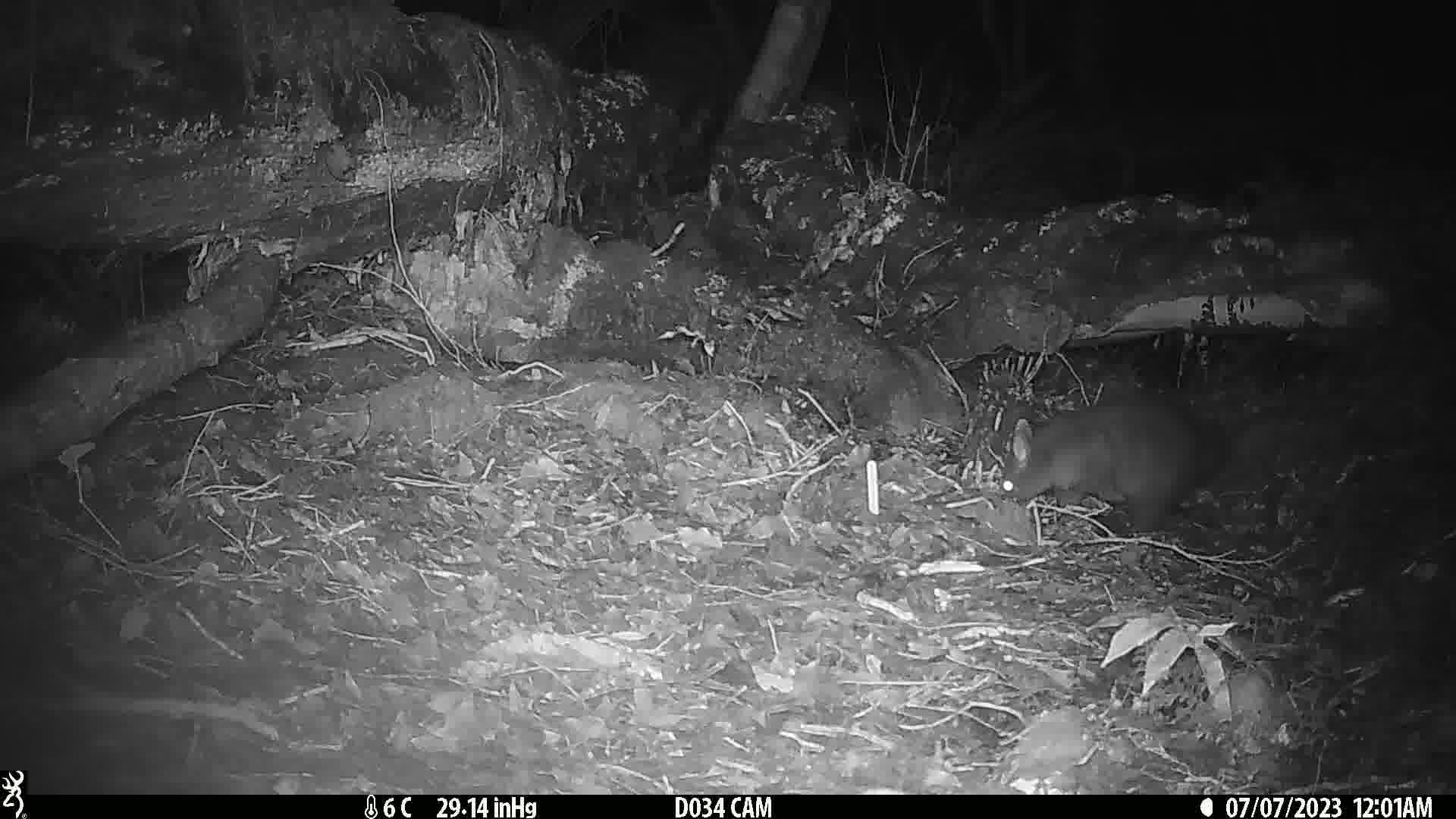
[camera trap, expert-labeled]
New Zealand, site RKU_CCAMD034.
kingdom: Animalia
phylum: Chordata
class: Mammalia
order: Diprotodontia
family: Phalangeridae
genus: Trichosurus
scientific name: Trichosurus vulpecula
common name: common brushtail possum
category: possum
Possum (common brushtail possum) (Trichosurus vulpecula).